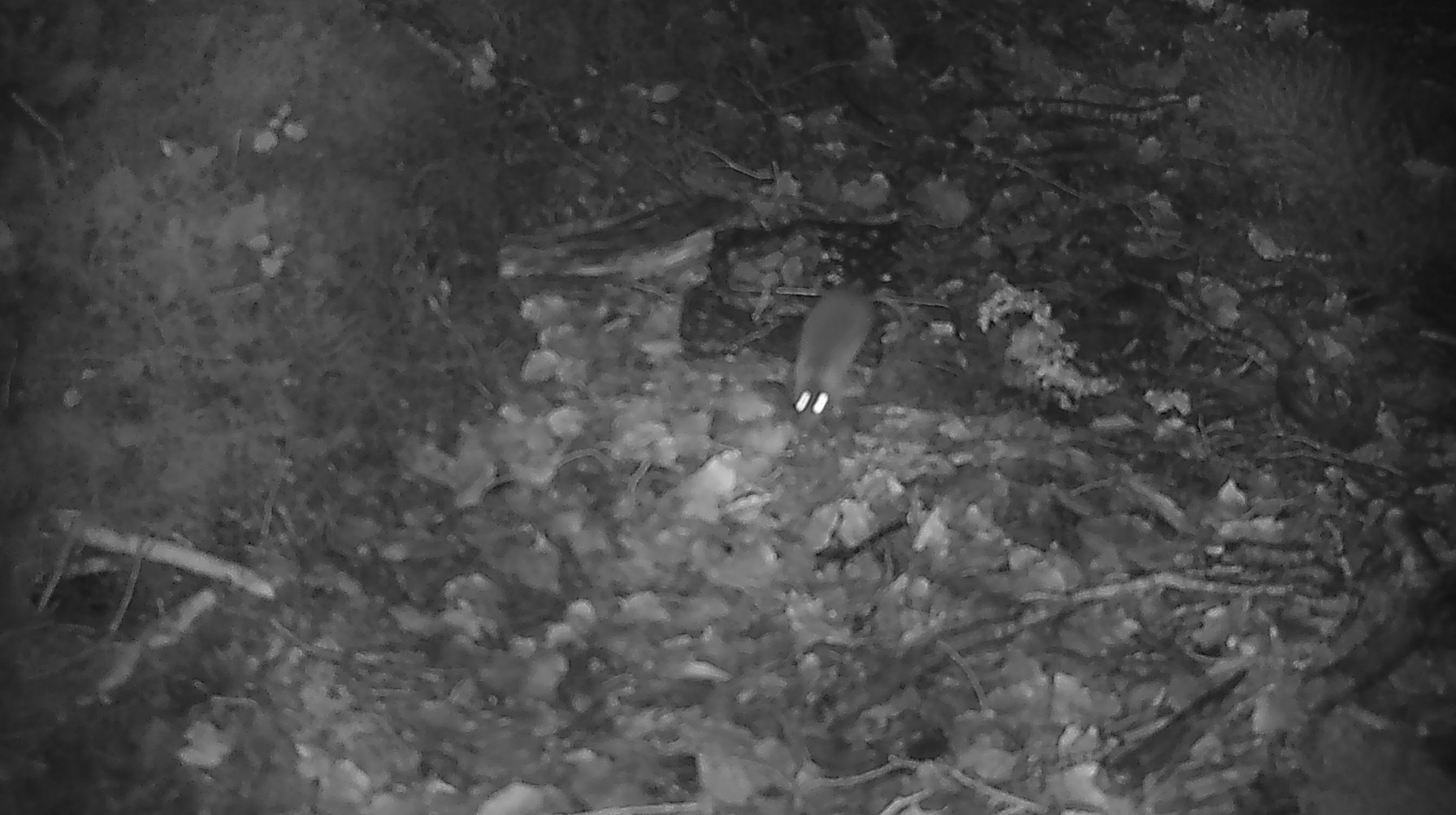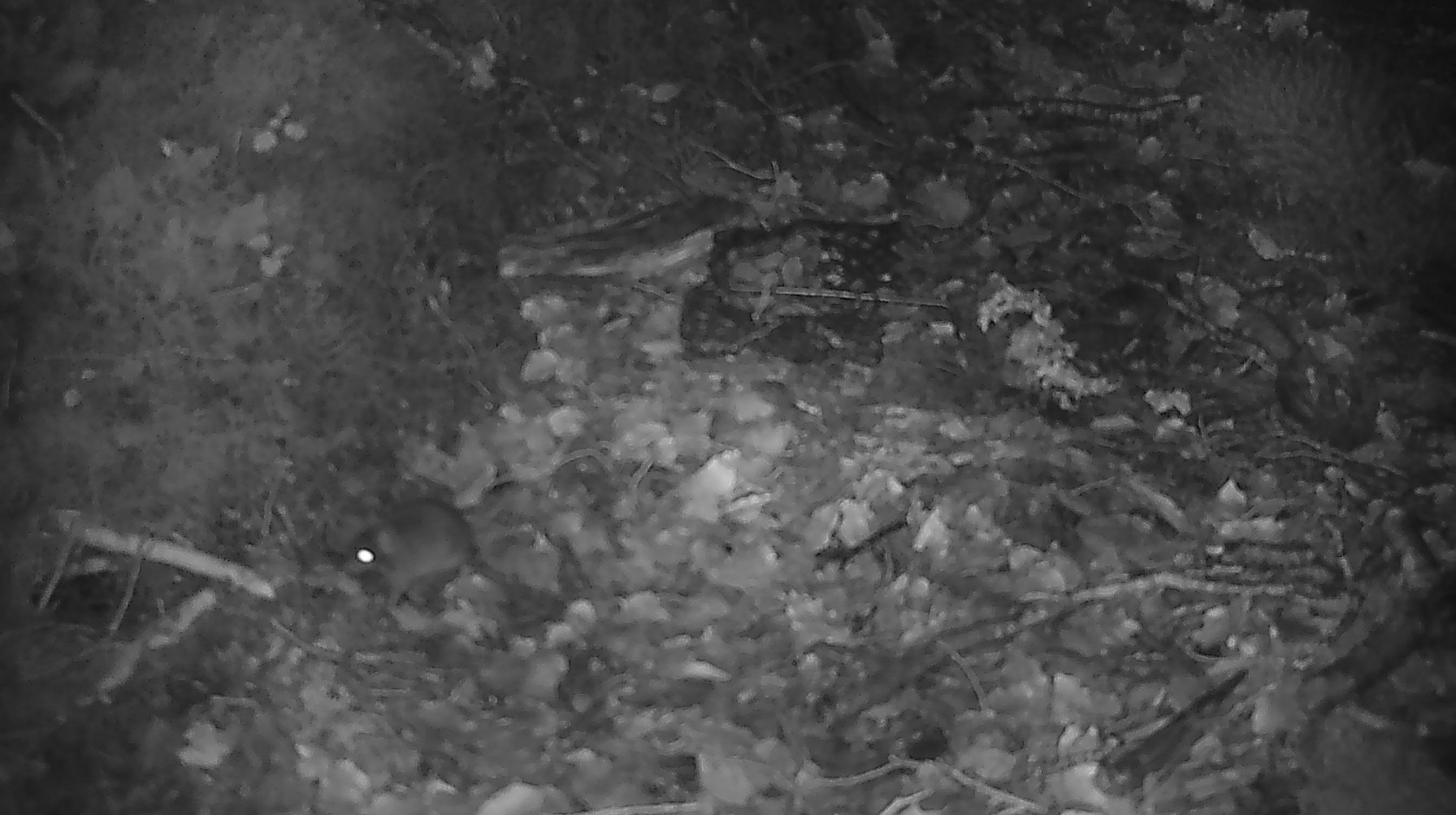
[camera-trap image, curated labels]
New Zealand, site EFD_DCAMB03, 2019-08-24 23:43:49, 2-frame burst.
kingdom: Animalia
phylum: Chordata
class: Mammalia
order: Rodentia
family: Muridae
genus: Mus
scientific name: Mus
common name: mouse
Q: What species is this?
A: Mouse (Mus).